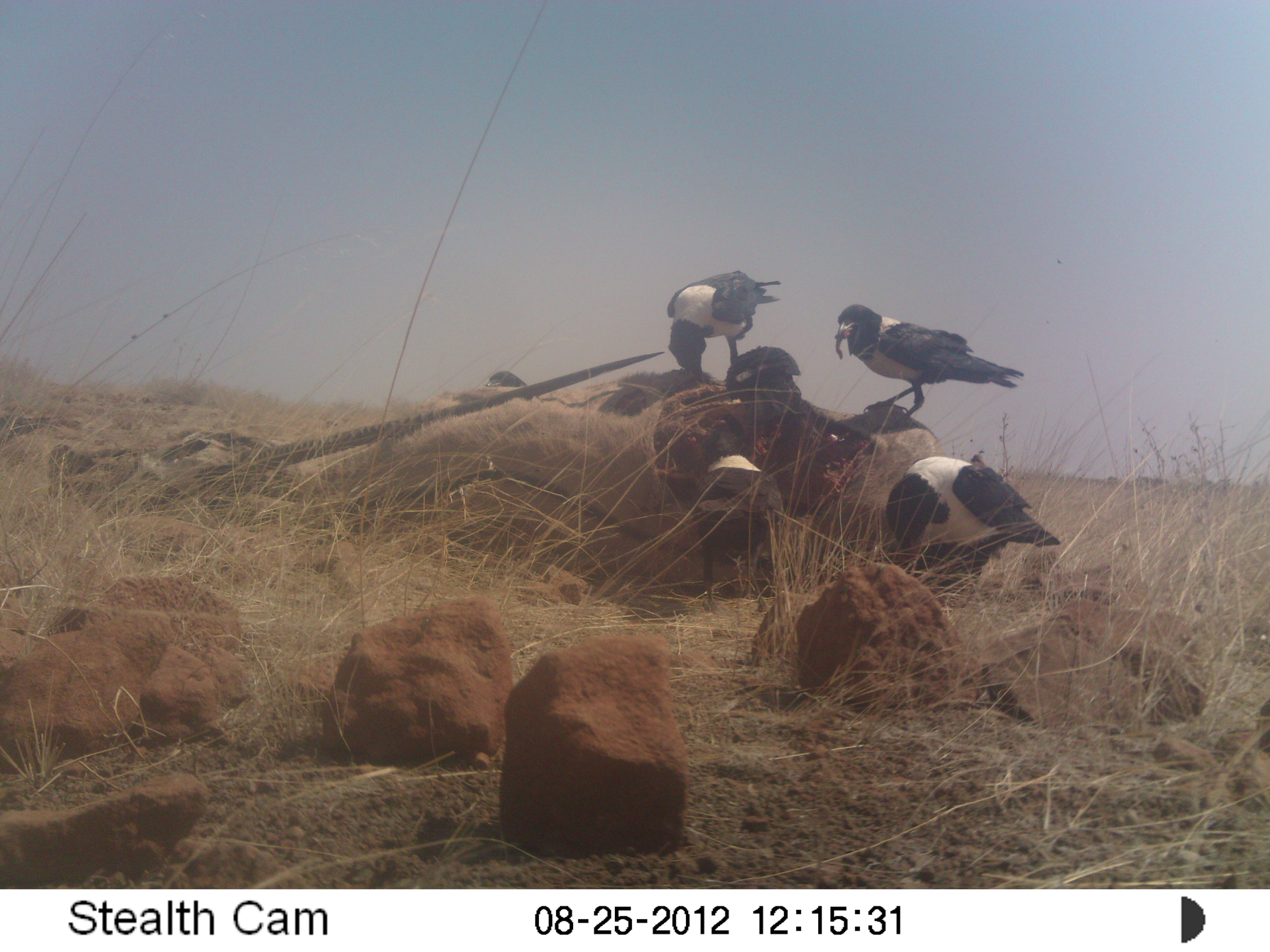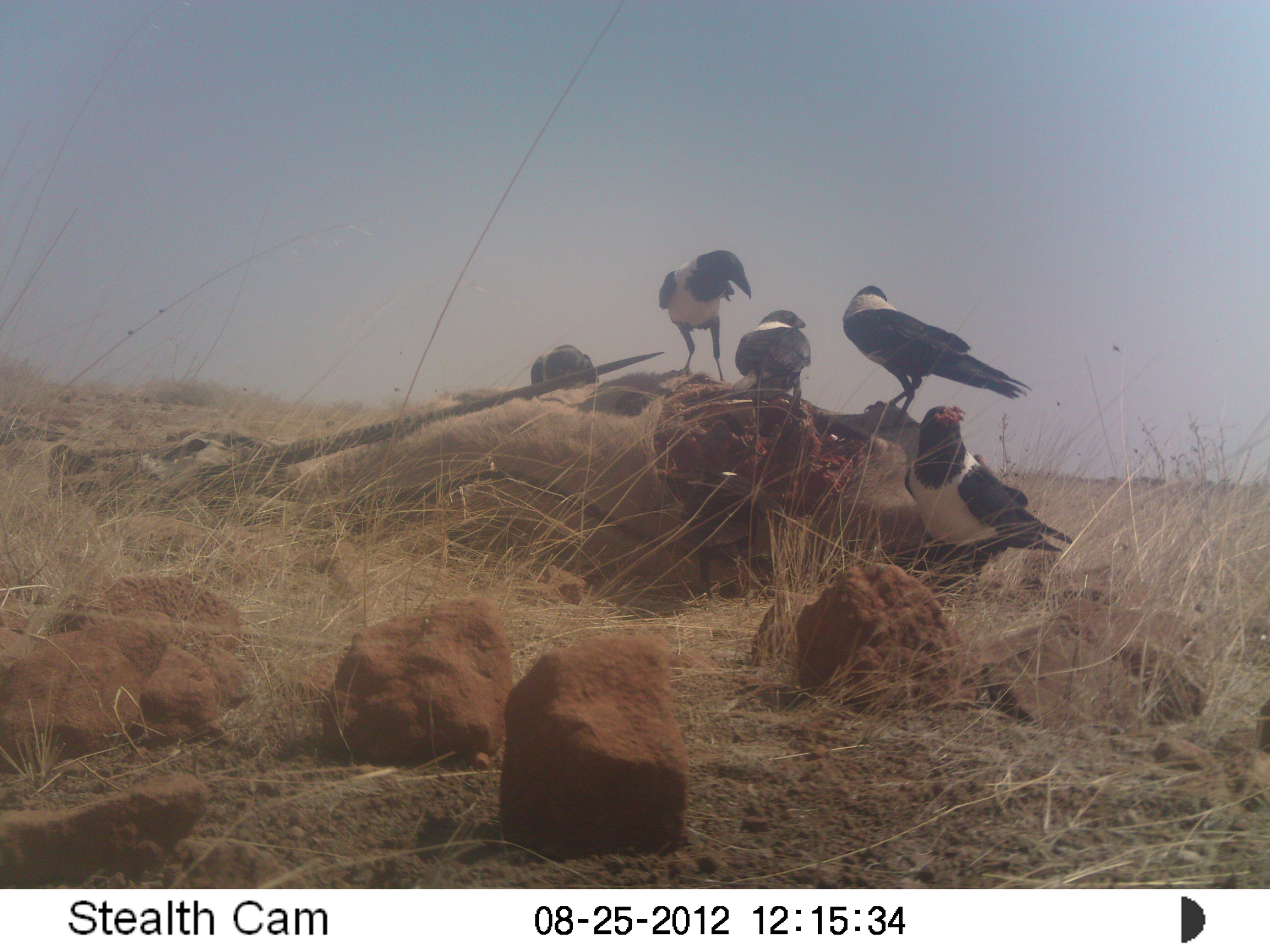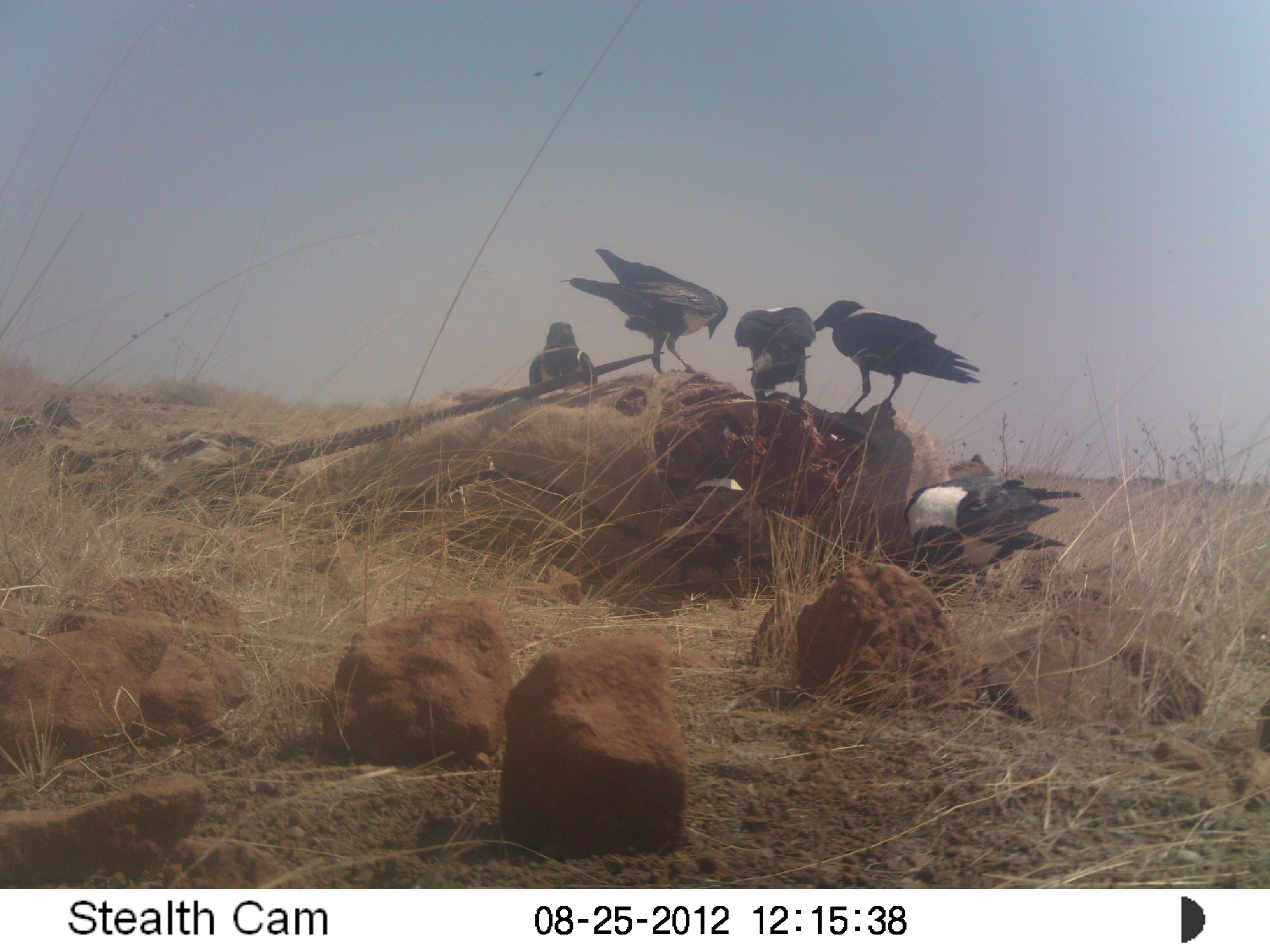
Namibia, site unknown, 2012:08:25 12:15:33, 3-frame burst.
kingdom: Animalia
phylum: Chordata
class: Aves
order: Passeriformes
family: Corvidae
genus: Corvus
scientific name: Corvus albus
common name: pied crow